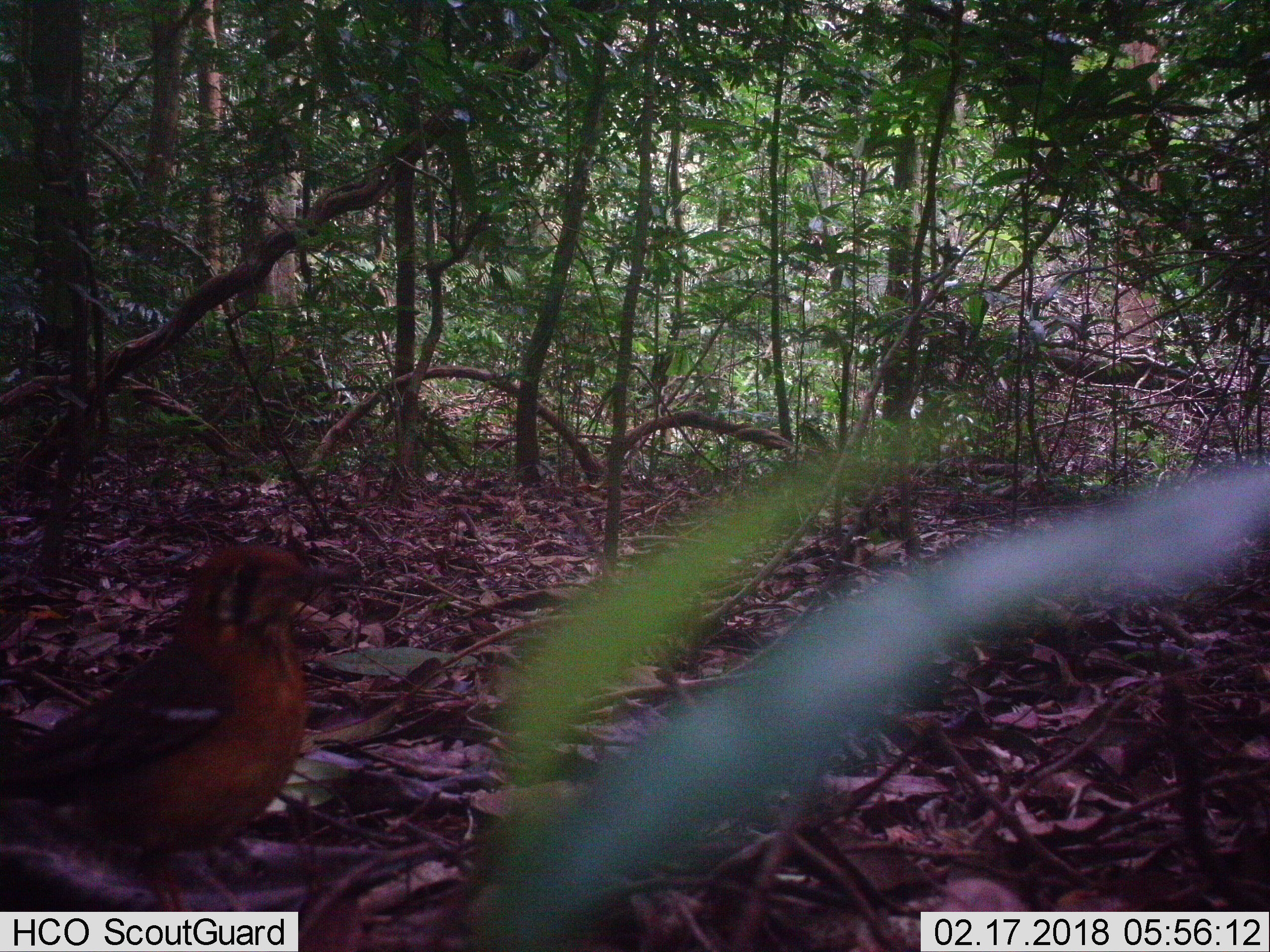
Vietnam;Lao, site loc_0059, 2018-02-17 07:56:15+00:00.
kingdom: Animalia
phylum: Chordata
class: Aves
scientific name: Aves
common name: bird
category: unidentified bird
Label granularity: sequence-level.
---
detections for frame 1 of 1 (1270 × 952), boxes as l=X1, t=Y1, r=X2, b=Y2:
unidentified bird: l=0, t=539, r=347, b=910